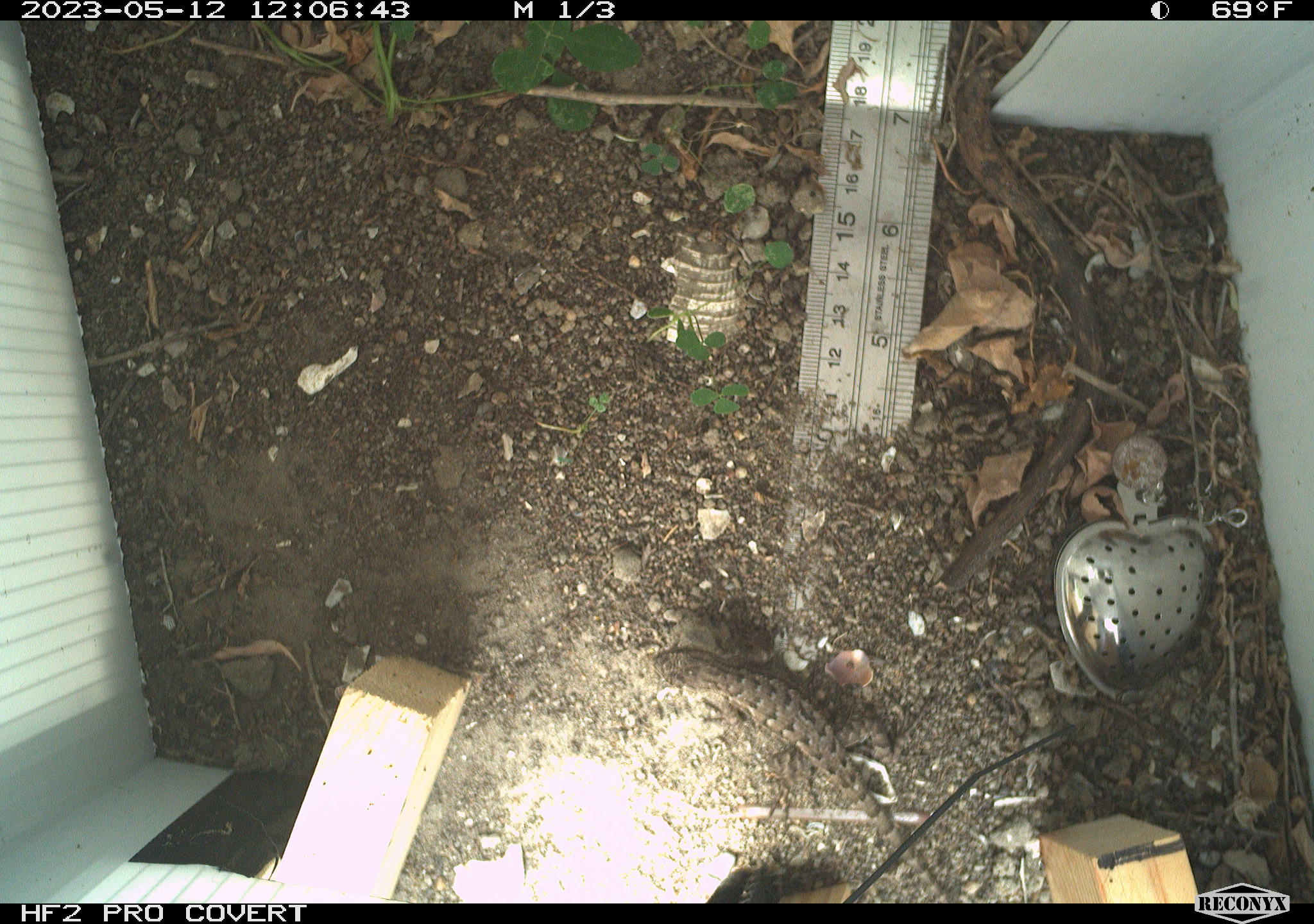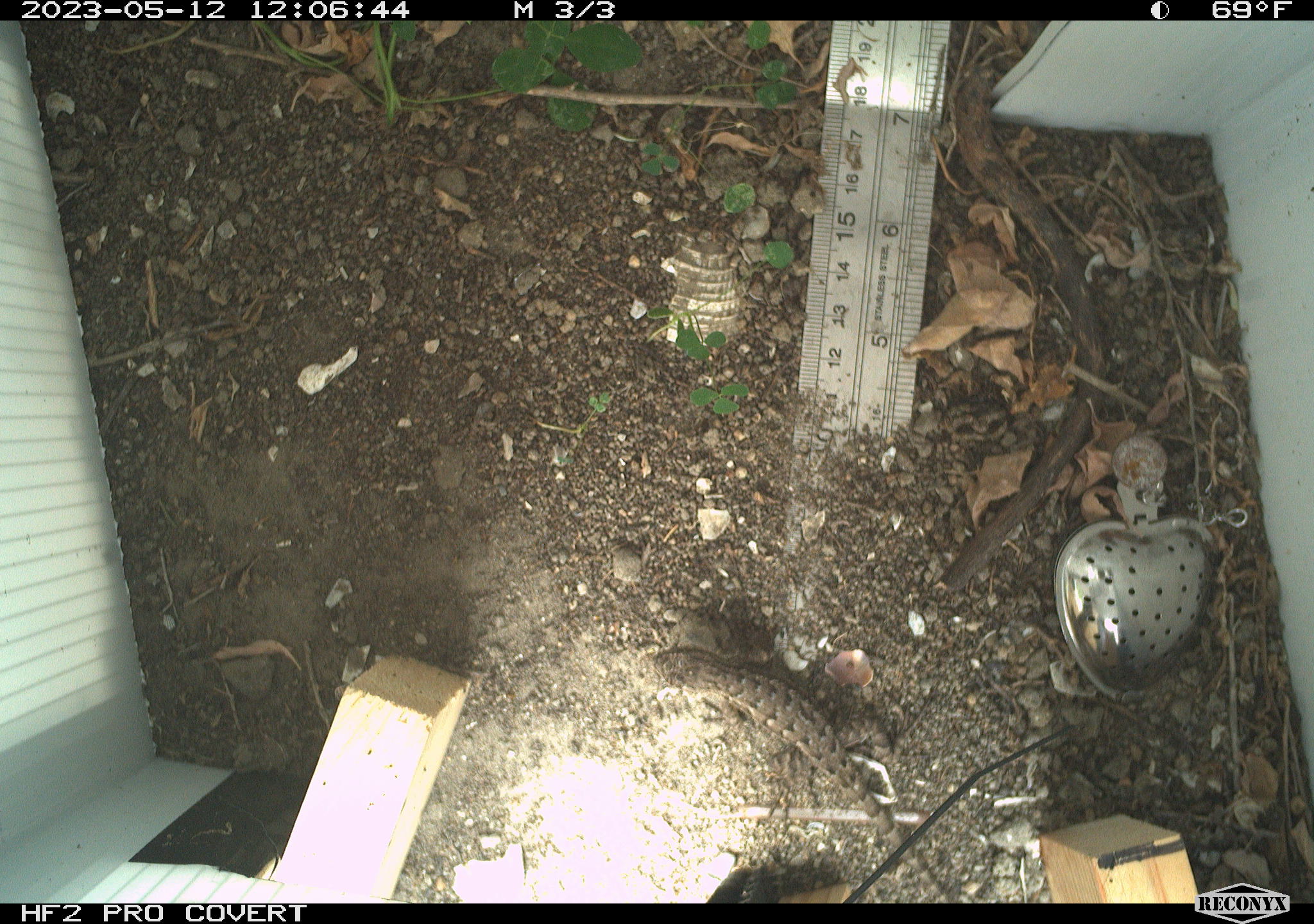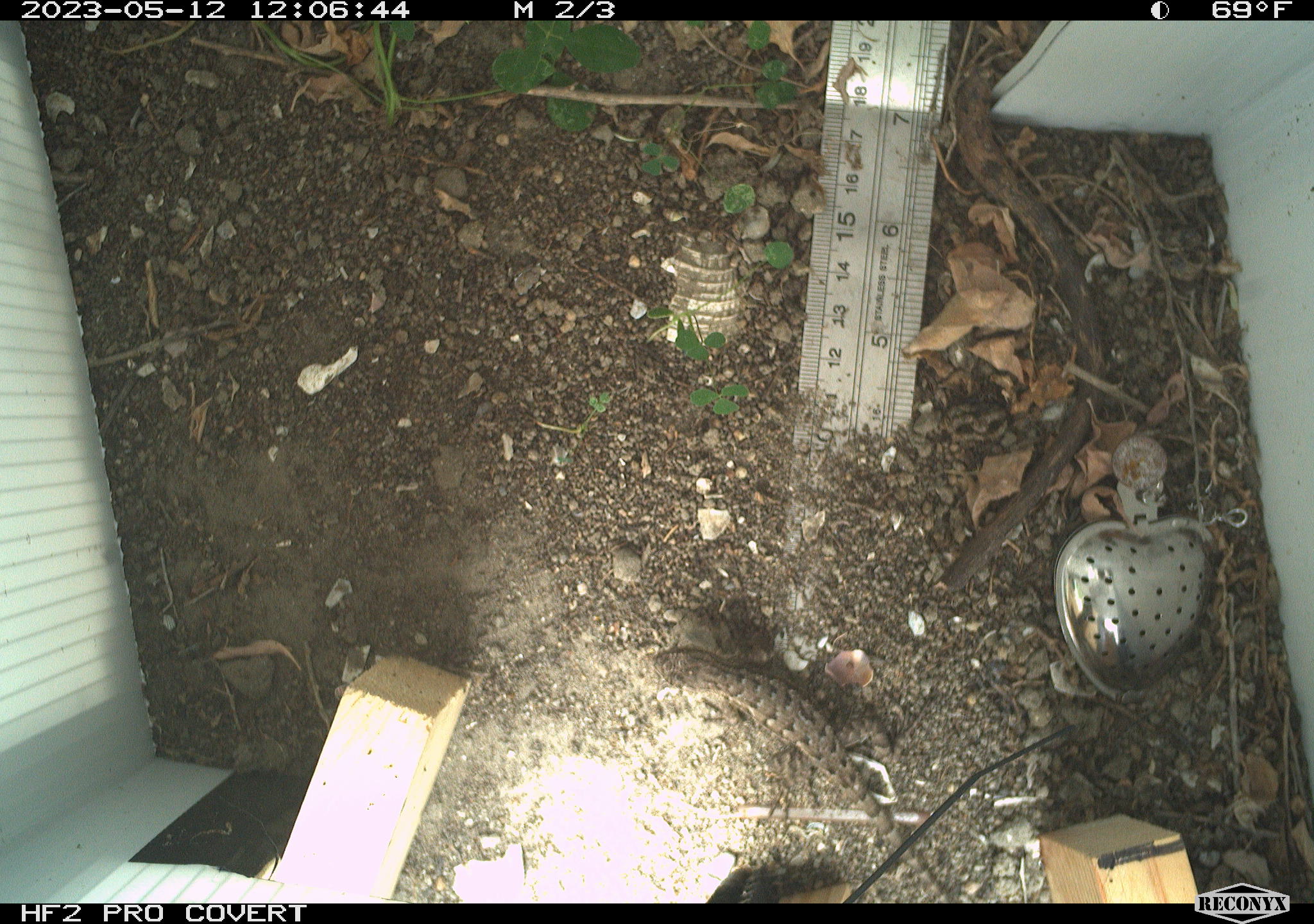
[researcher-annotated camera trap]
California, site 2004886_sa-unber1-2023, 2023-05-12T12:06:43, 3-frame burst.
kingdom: Animalia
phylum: Chordata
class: Reptilia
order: Squamata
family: Phrynosomatidae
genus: Sceloporus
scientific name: Sceloporus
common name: spiny lizards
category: sceloporus species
Sceloporus species (spiny lizards) (Sceloporus).